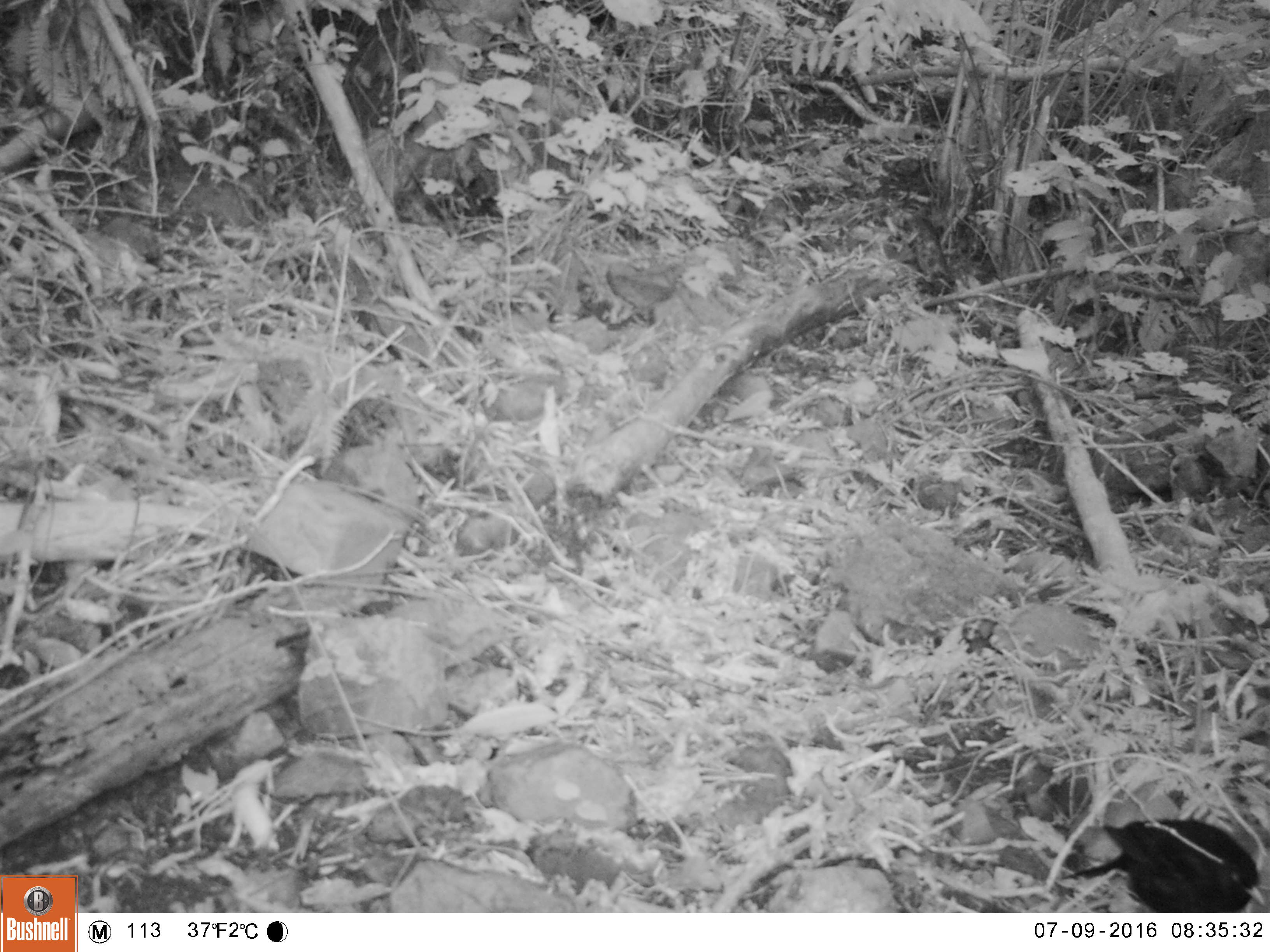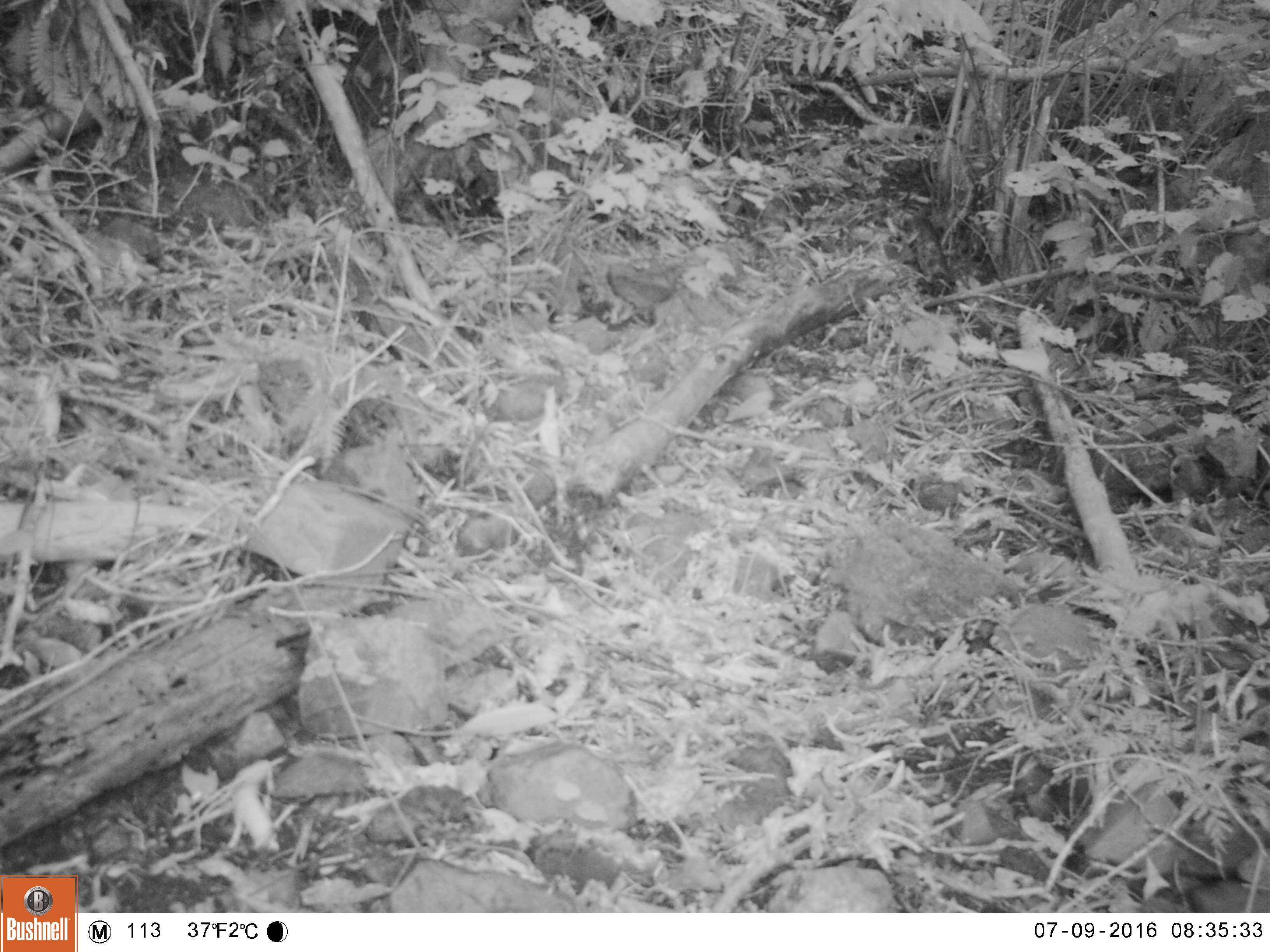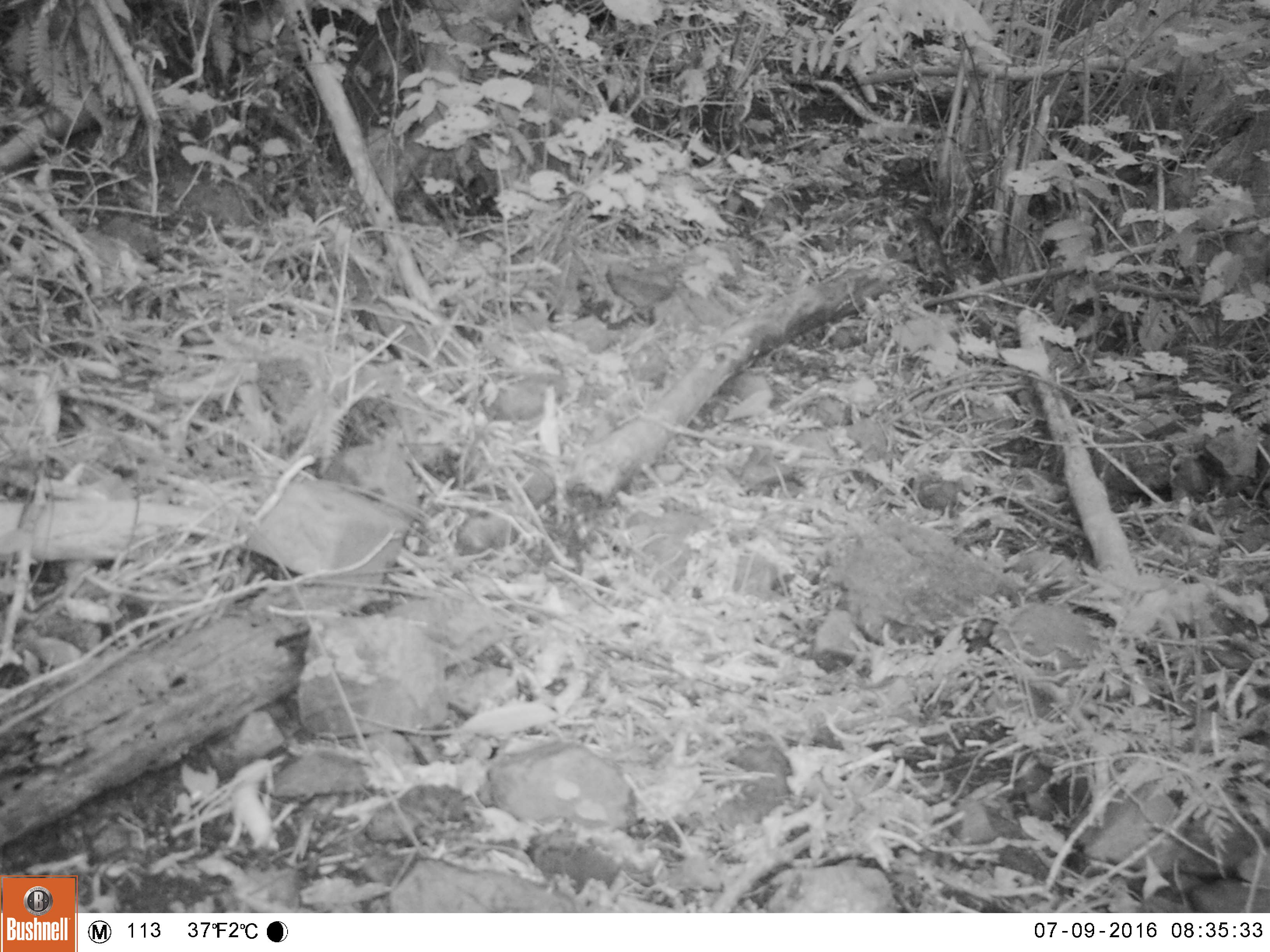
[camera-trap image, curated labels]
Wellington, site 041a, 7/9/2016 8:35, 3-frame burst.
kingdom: Animalia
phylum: Chordata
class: Aves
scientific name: Aves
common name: bird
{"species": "bird (Aves)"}